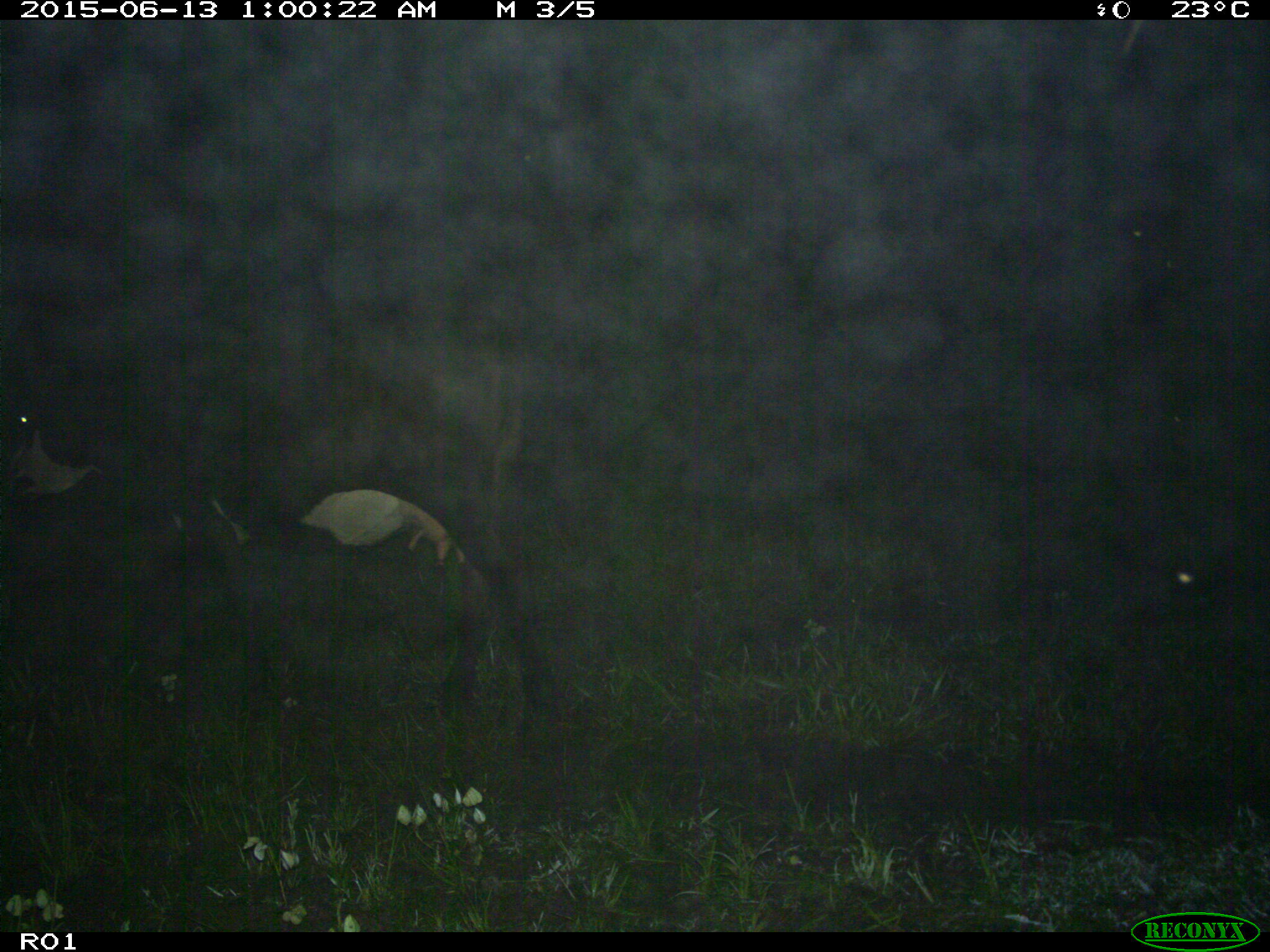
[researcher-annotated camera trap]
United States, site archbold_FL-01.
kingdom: Animalia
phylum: Chordata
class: Mammalia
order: Artiodactyla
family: Bovidae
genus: Bos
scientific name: Bos taurus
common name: domestic cow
Bos taurus (domestic cow).